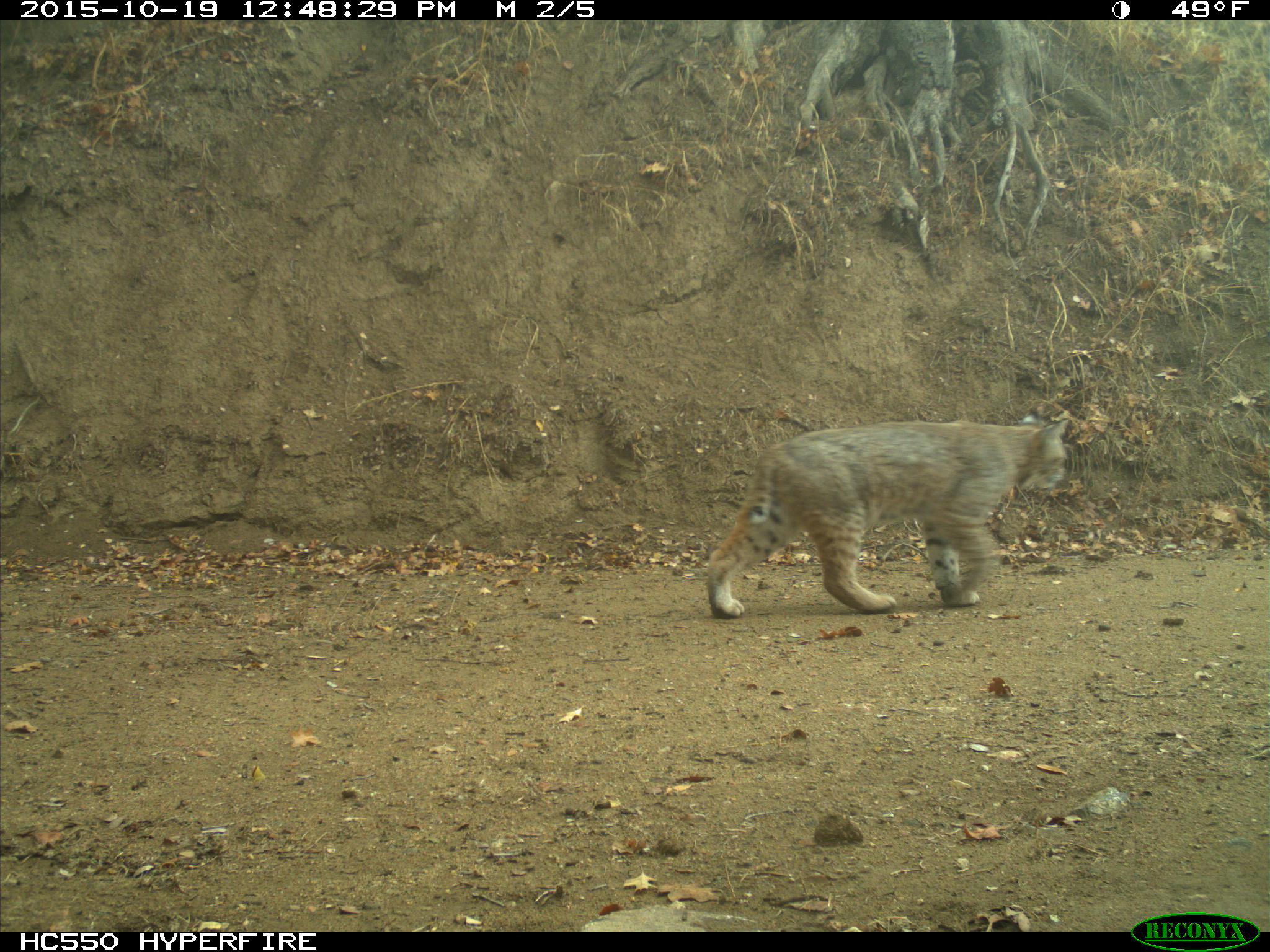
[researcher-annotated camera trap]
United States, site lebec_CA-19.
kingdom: Animalia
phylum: Chordata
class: Mammalia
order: Carnivora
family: Felidae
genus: Lynx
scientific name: Lynx rufus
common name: bobcat